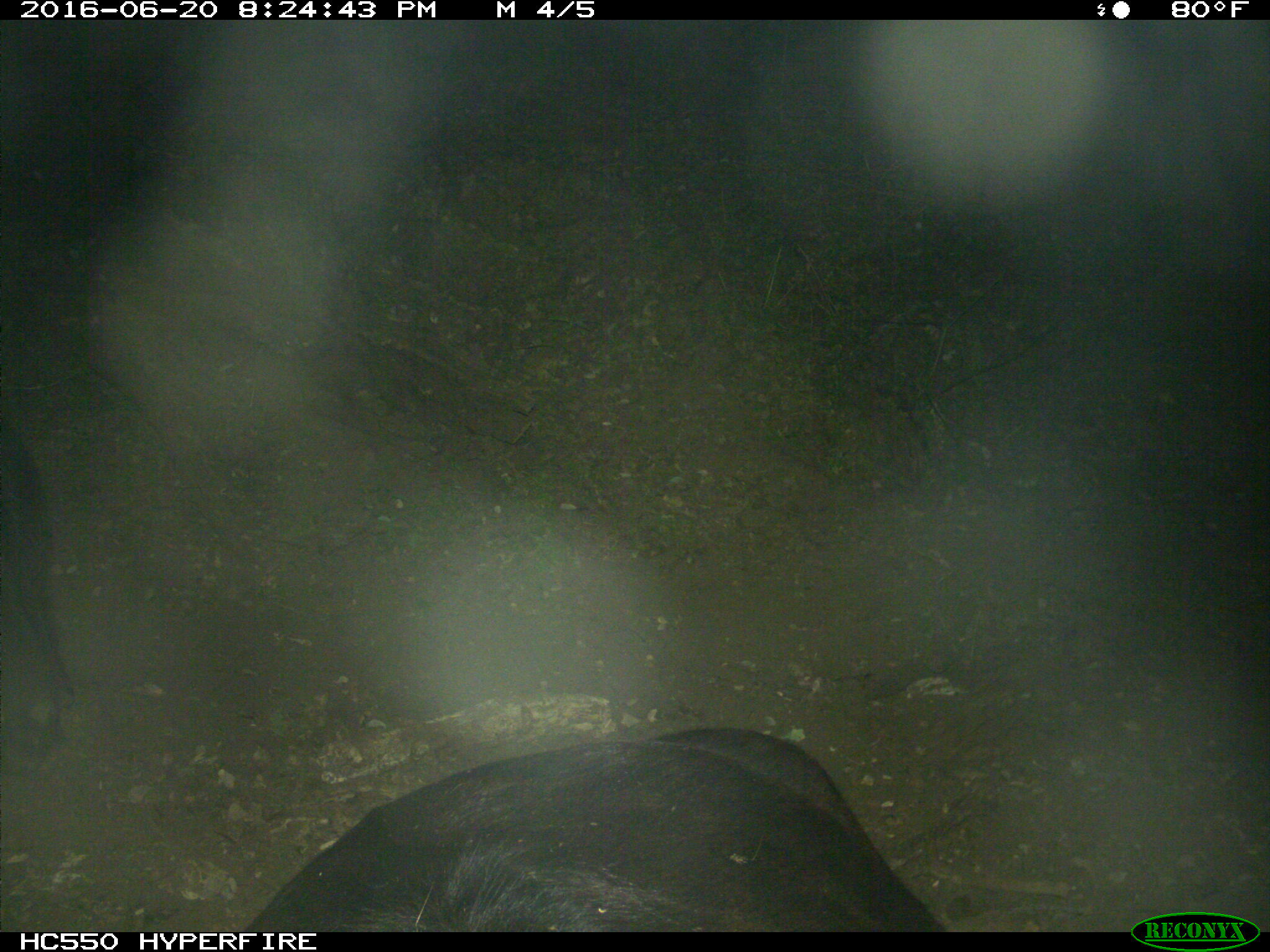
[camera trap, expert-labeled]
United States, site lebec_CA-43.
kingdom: Animalia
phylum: Chordata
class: Mammalia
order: Artiodactyla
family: Bovidae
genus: Bos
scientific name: Bos taurus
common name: domestic cow